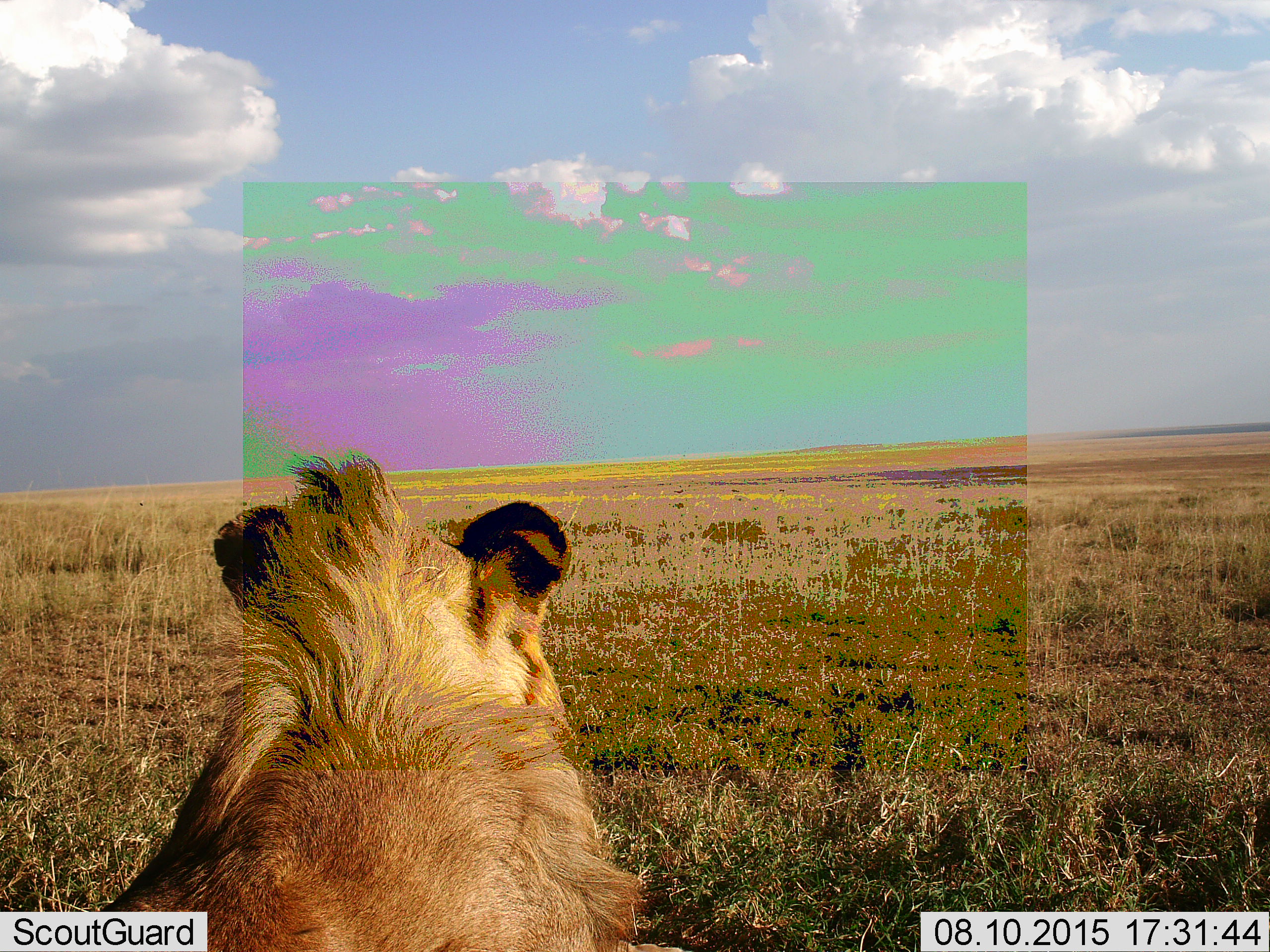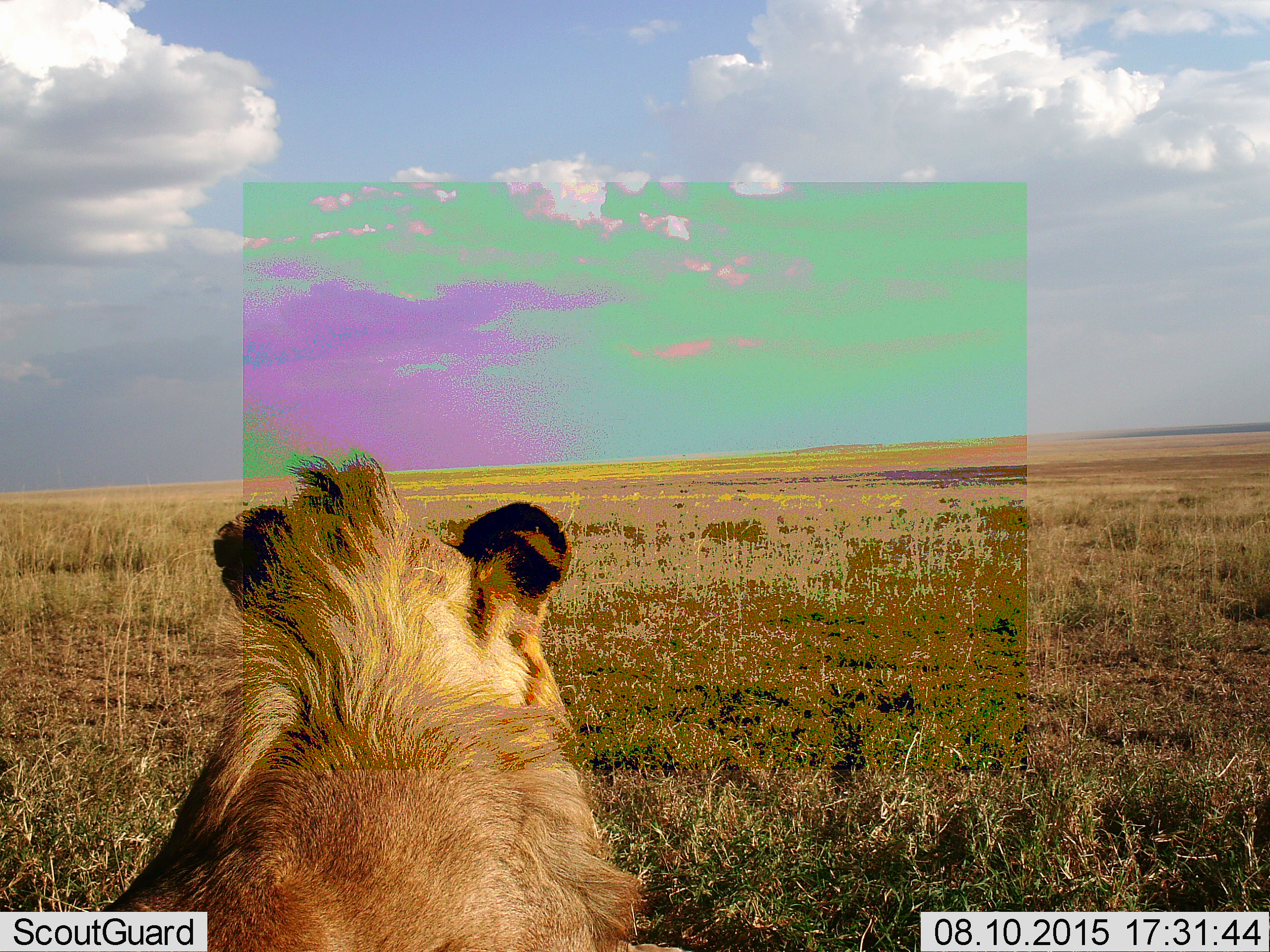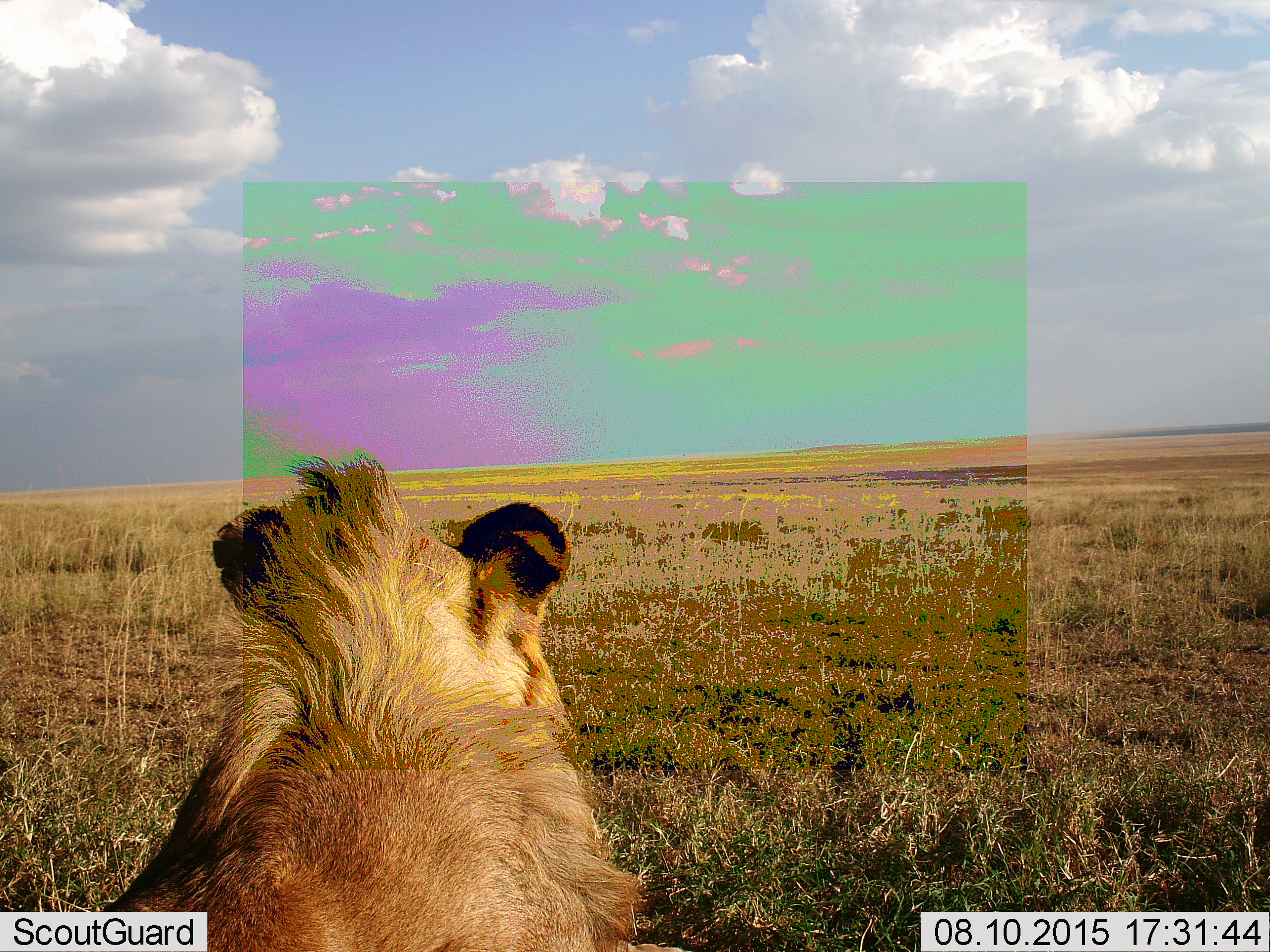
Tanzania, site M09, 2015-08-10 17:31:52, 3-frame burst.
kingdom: Animalia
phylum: Chordata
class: Mammalia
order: Carnivora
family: Felidae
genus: Panthera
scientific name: Panthera leo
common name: lion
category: lionmale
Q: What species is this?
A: Lionmale (lion) (Panthera leo).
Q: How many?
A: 1.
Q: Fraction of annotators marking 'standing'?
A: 0%.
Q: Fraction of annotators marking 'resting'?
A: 100%.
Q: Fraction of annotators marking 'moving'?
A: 0%.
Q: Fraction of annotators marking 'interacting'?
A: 0%.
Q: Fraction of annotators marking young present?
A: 0%.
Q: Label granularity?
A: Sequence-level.